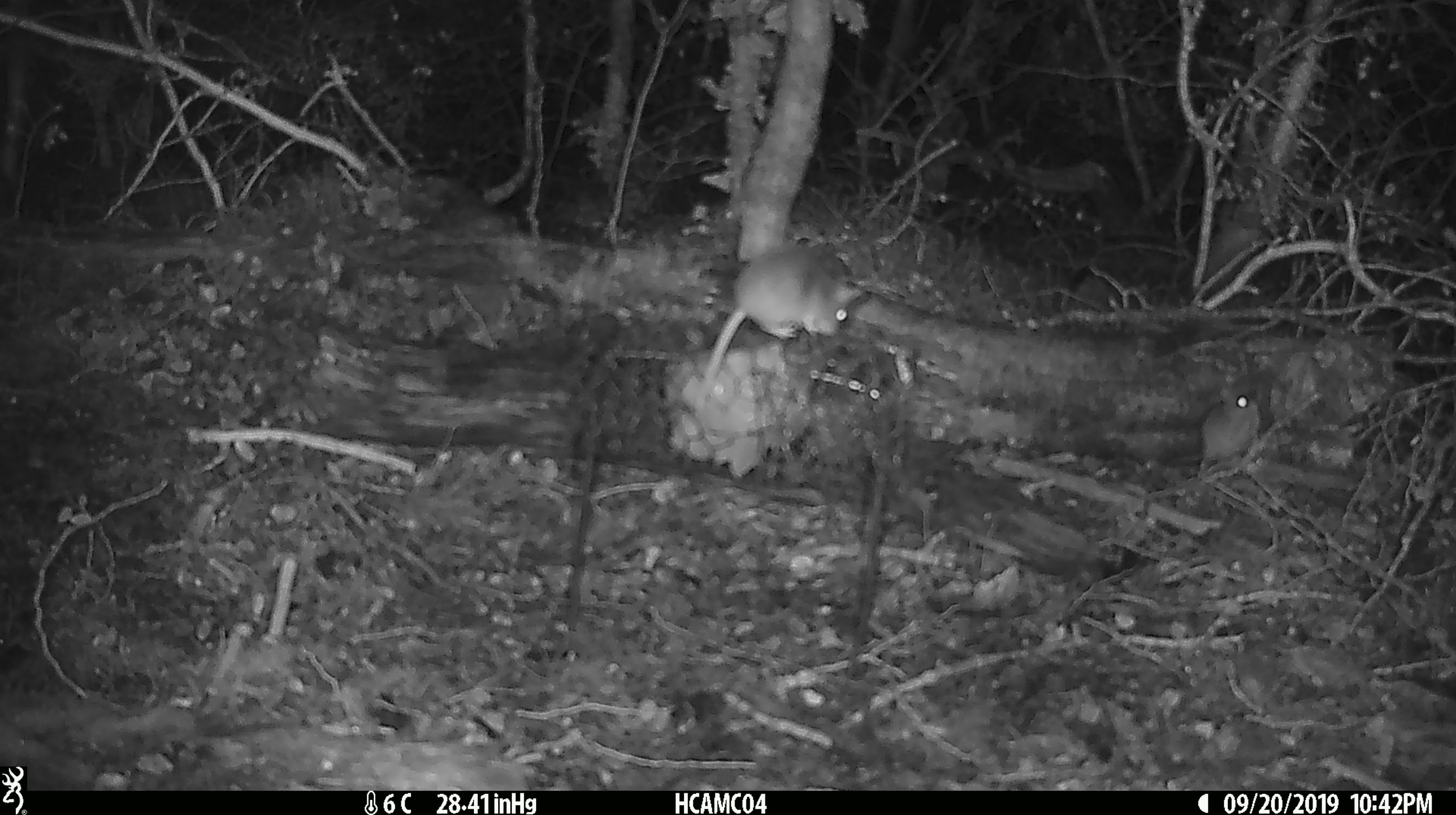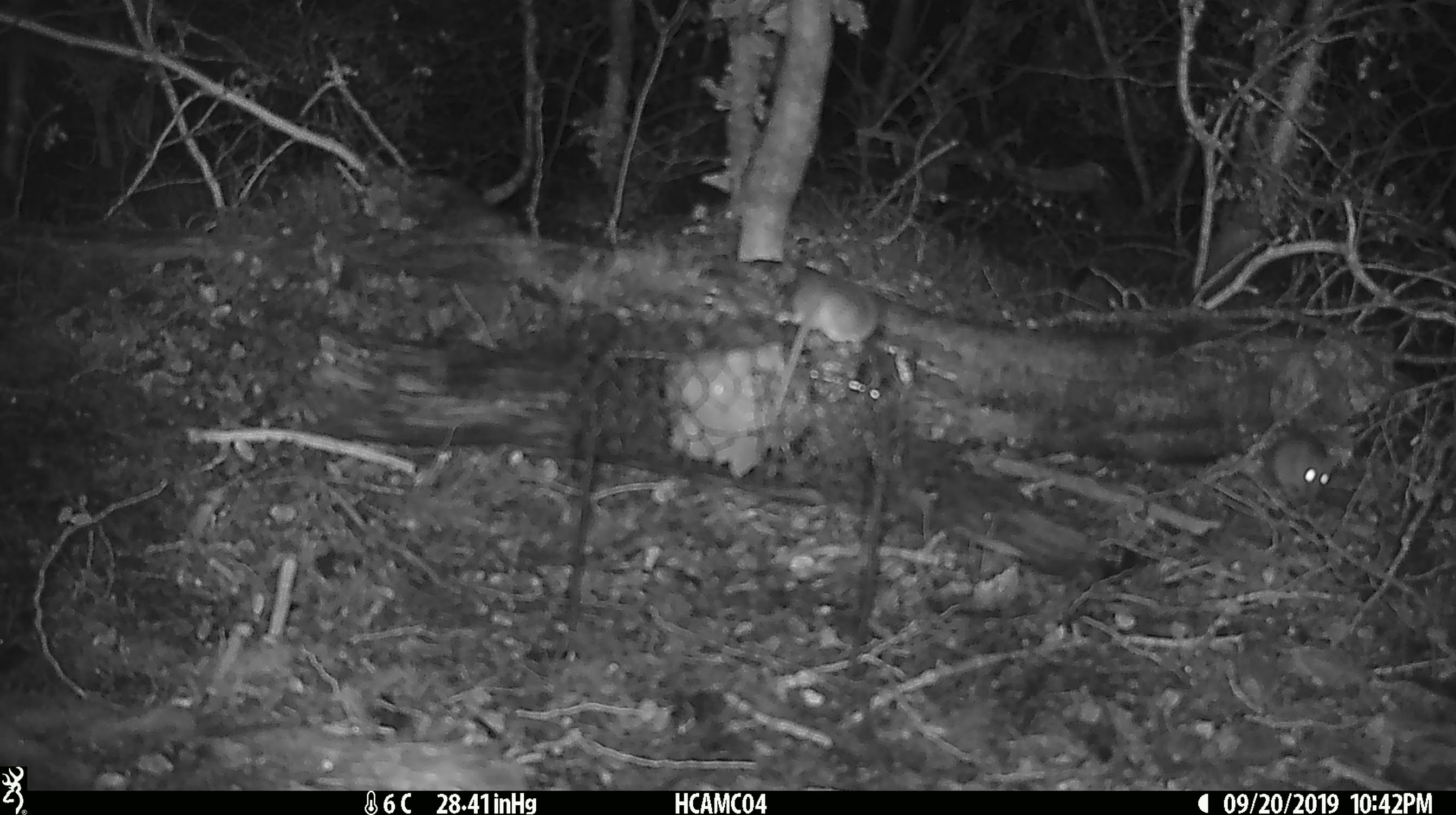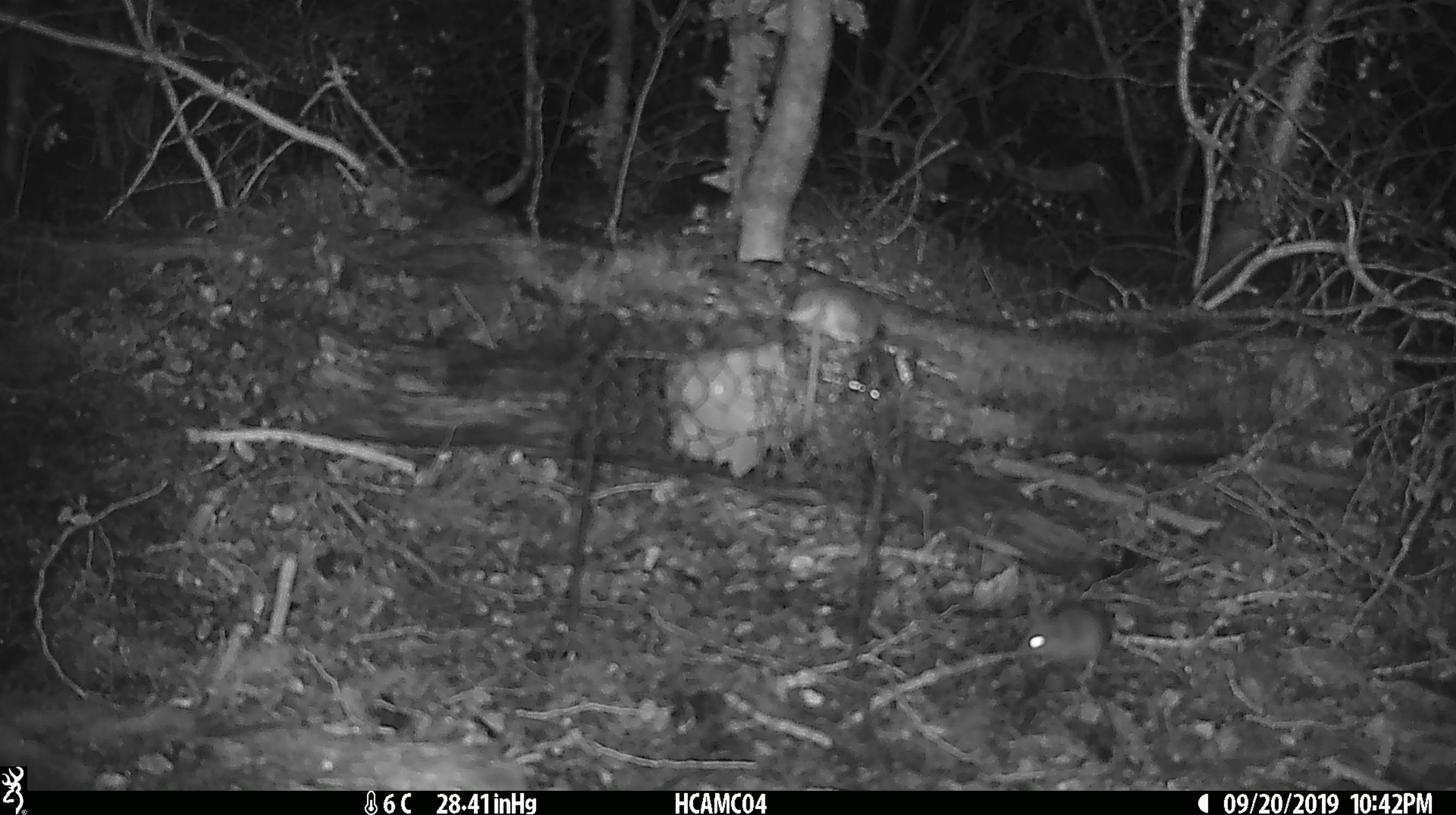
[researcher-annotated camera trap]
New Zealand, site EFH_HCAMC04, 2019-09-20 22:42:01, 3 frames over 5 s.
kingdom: Animalia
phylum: Chordata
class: Mammalia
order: Rodentia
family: Muridae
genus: Mus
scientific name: Mus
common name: mouse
Mouse (Mus).